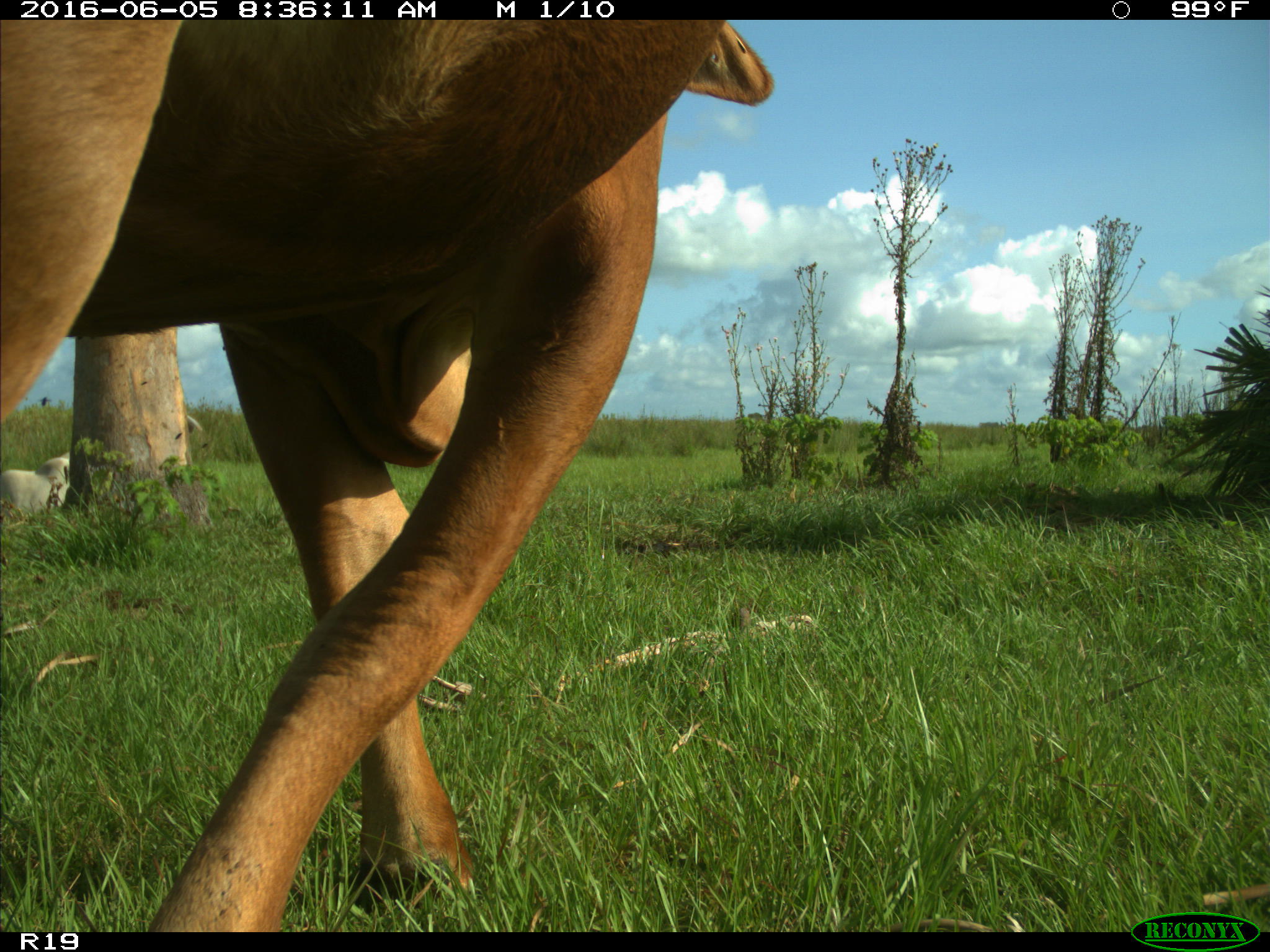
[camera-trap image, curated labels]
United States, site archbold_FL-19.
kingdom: Animalia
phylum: Chordata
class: Mammalia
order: Artiodactyla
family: Bovidae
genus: Bos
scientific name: Bos taurus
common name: domestic cow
Bos taurus (domestic cow).